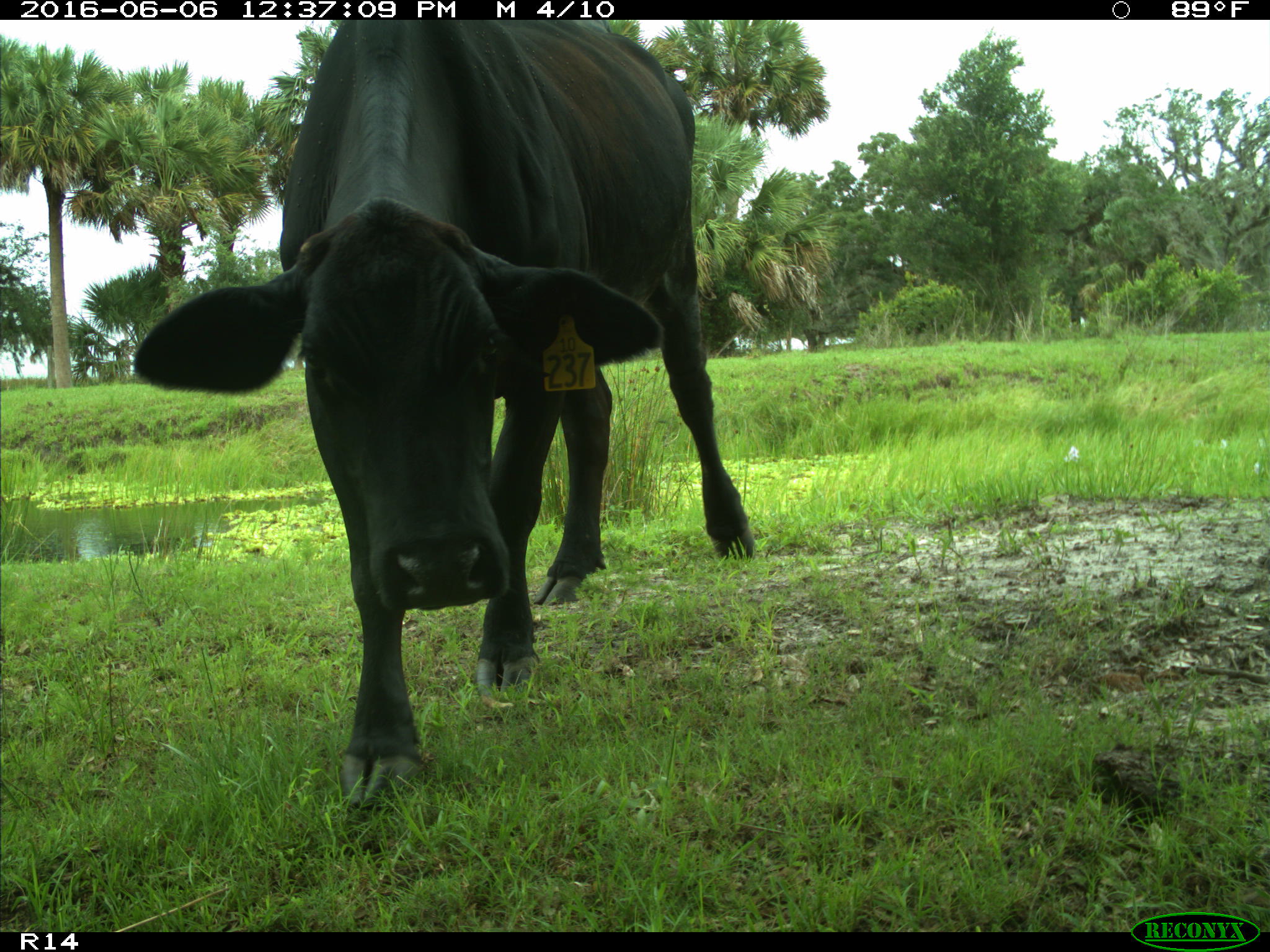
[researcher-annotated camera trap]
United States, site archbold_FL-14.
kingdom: Animalia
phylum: Chordata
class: Mammalia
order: Artiodactyla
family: Bovidae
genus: Bos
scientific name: Bos taurus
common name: domestic cow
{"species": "Bos taurus (domestic cow)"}